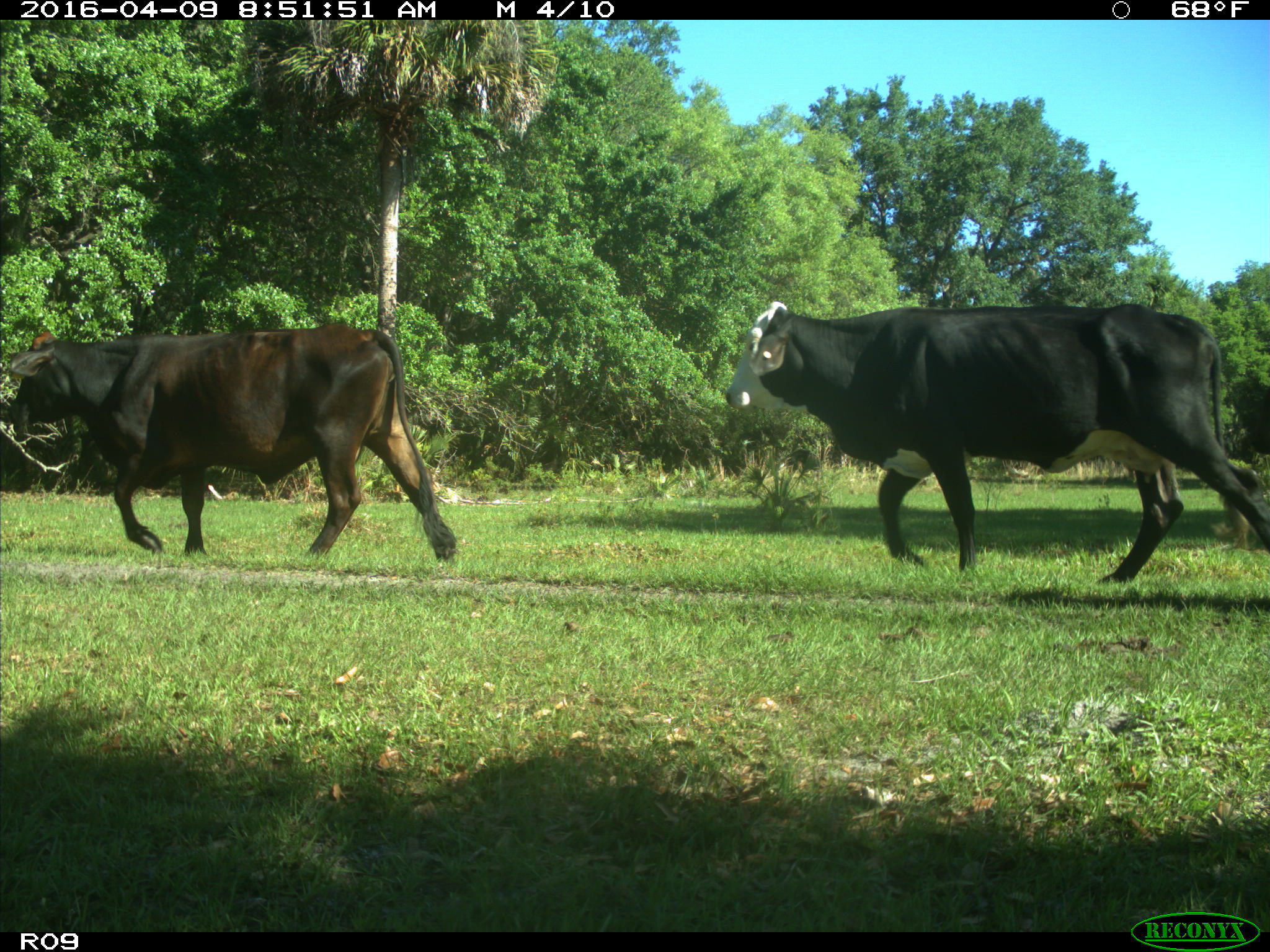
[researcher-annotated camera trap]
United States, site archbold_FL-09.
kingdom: Animalia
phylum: Chordata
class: Mammalia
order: Artiodactyla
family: Bovidae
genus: Bos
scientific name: Bos taurus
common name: domestic cow